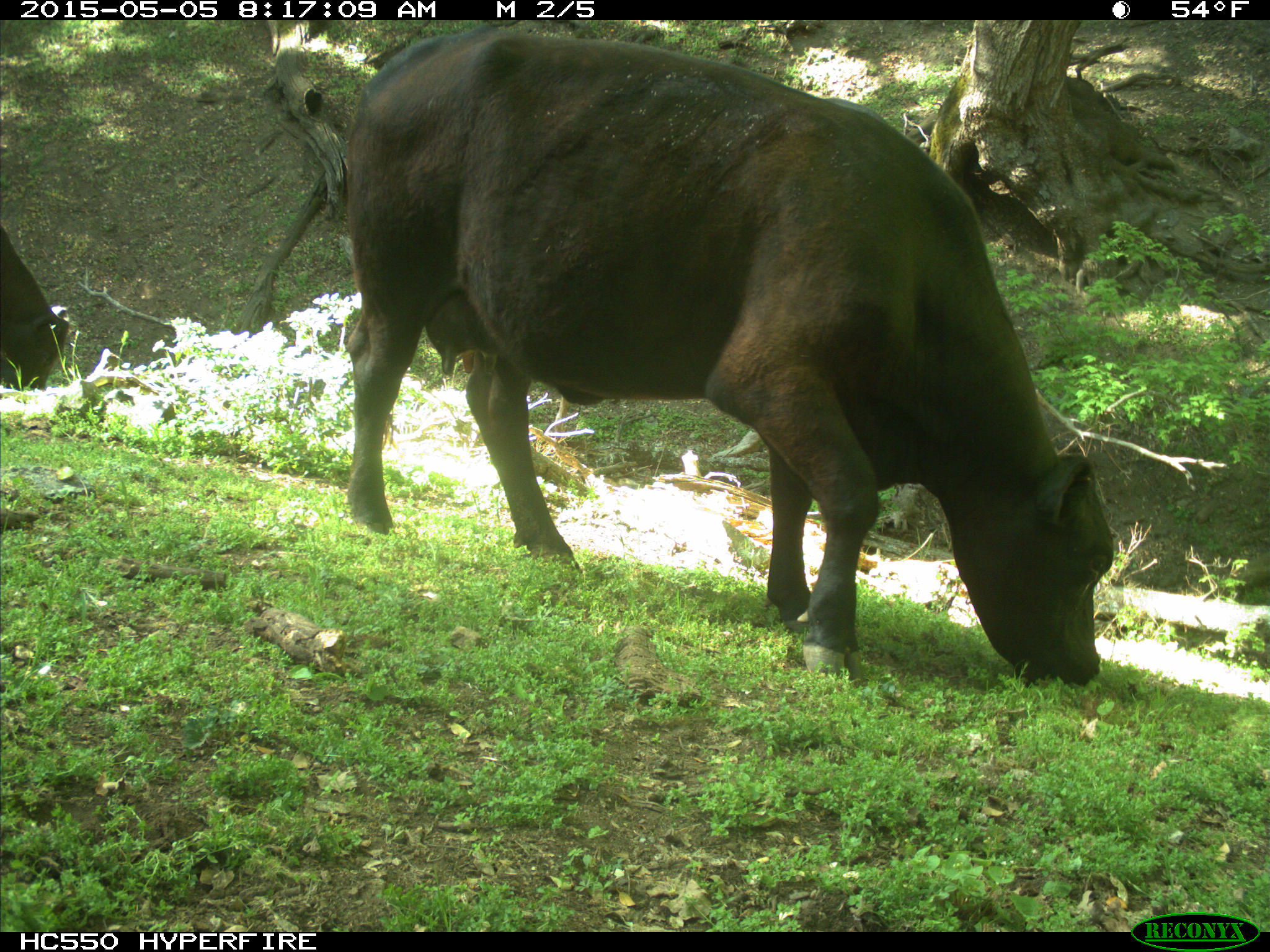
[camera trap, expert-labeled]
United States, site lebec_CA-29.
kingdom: Animalia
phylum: Chordata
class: Mammalia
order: Artiodactyla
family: Bovidae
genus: Bos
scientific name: Bos taurus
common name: domestic cow